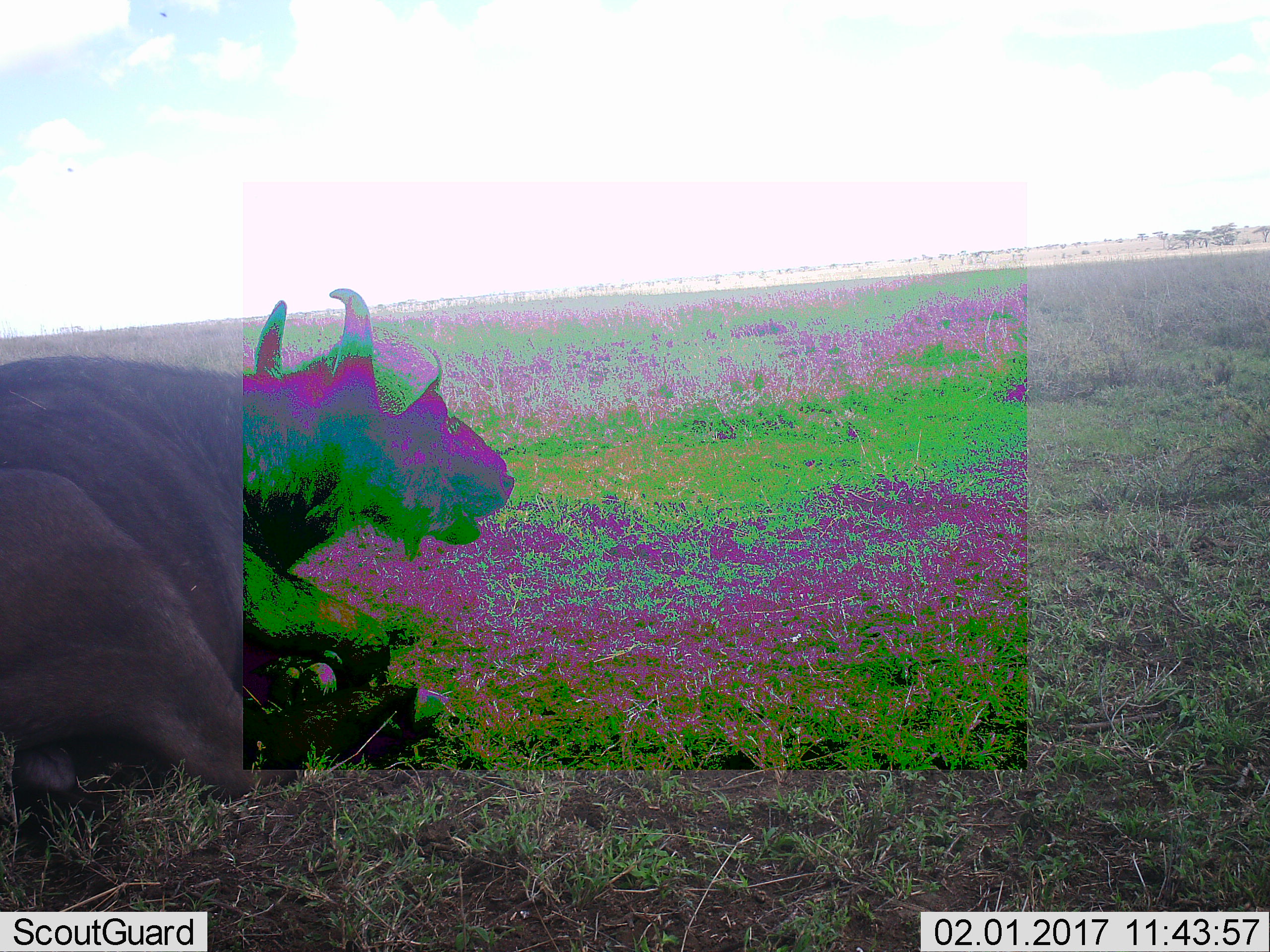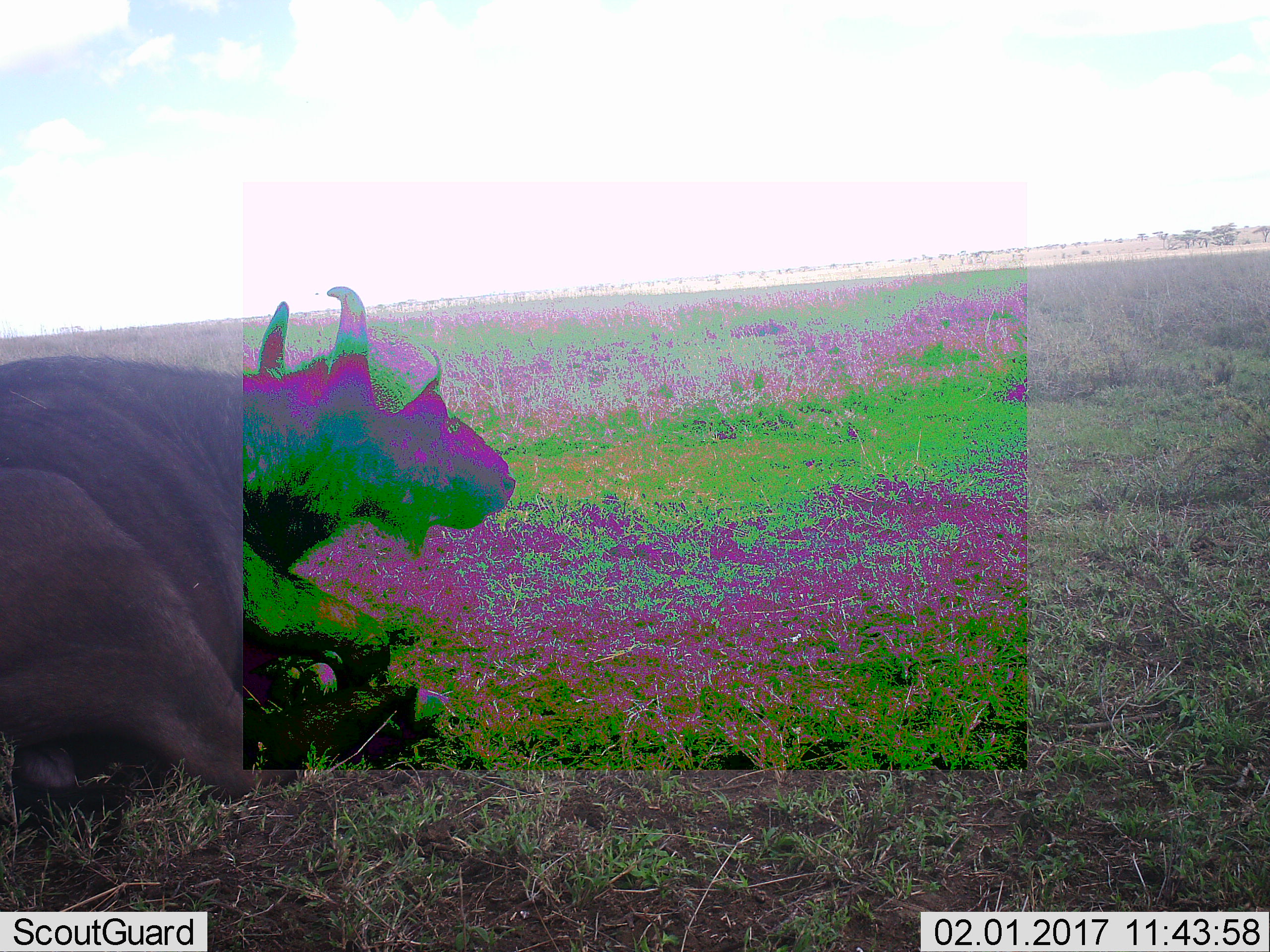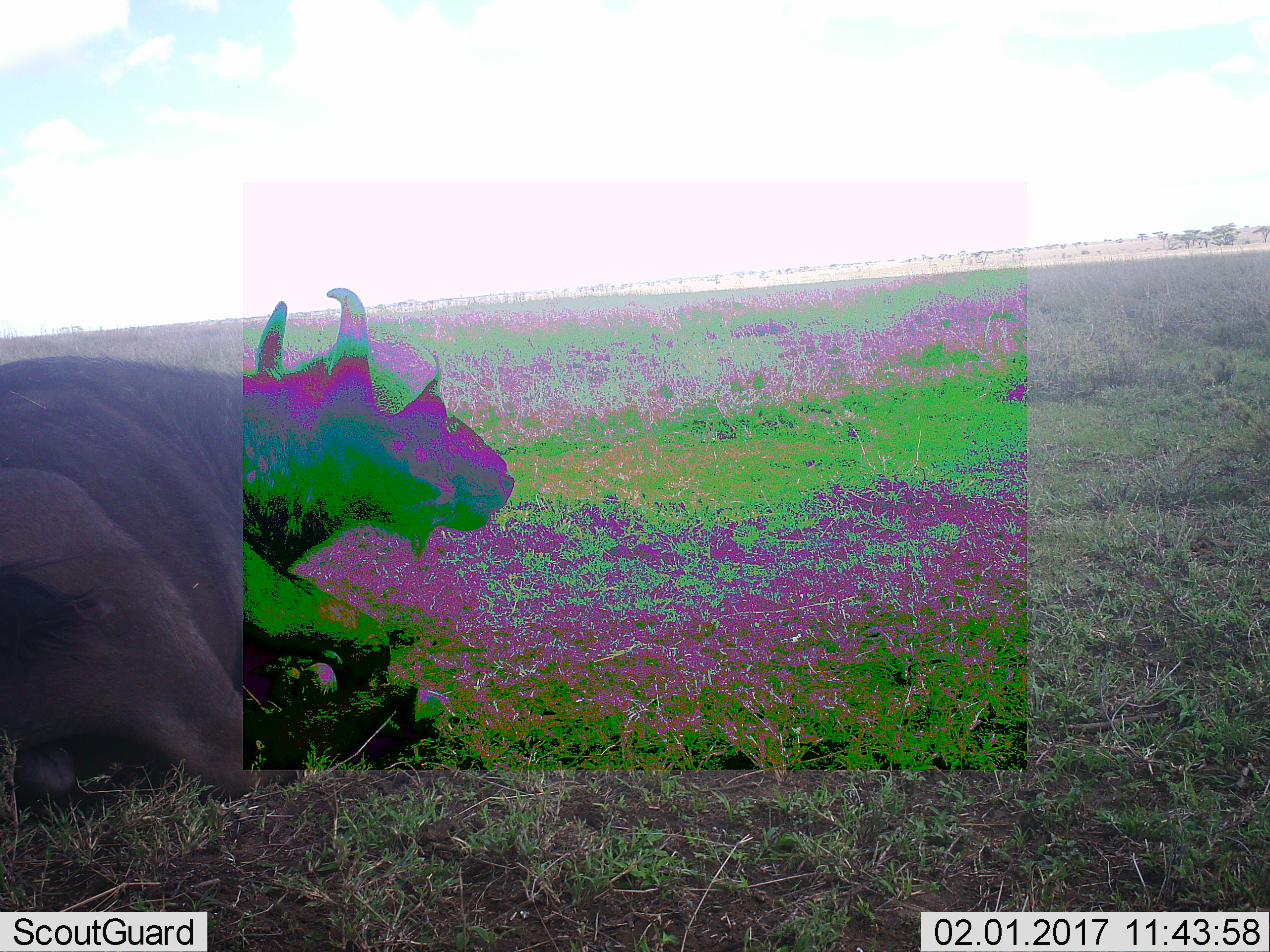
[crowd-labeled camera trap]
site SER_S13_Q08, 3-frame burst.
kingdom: Animalia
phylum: Chordata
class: Mammalia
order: Artiodactyla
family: Bovidae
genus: Syncerus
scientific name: Syncerus caffer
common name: african buffalo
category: buffalo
Buffalo (african buffalo) (Syncerus caffer), count 1. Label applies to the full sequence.